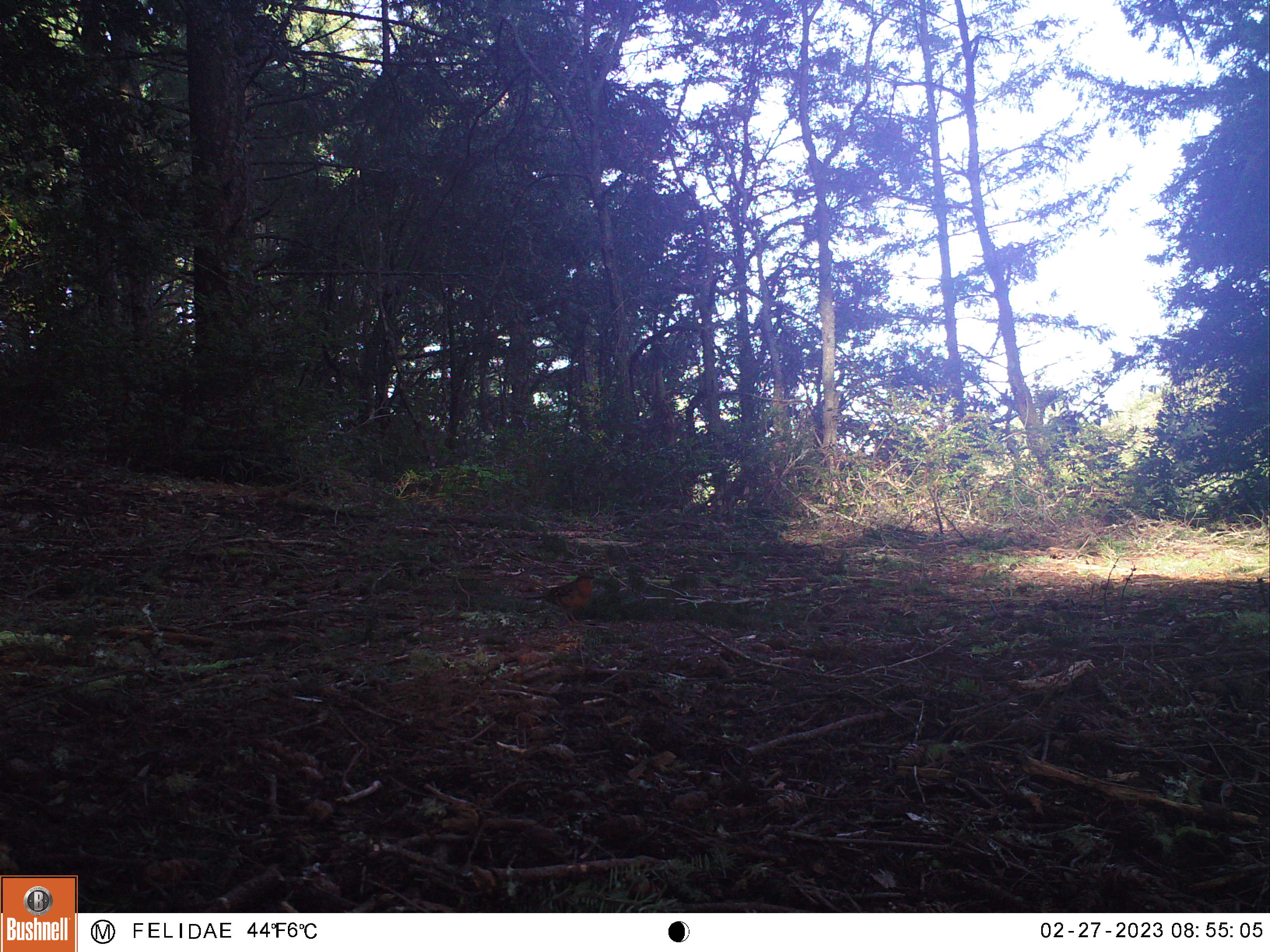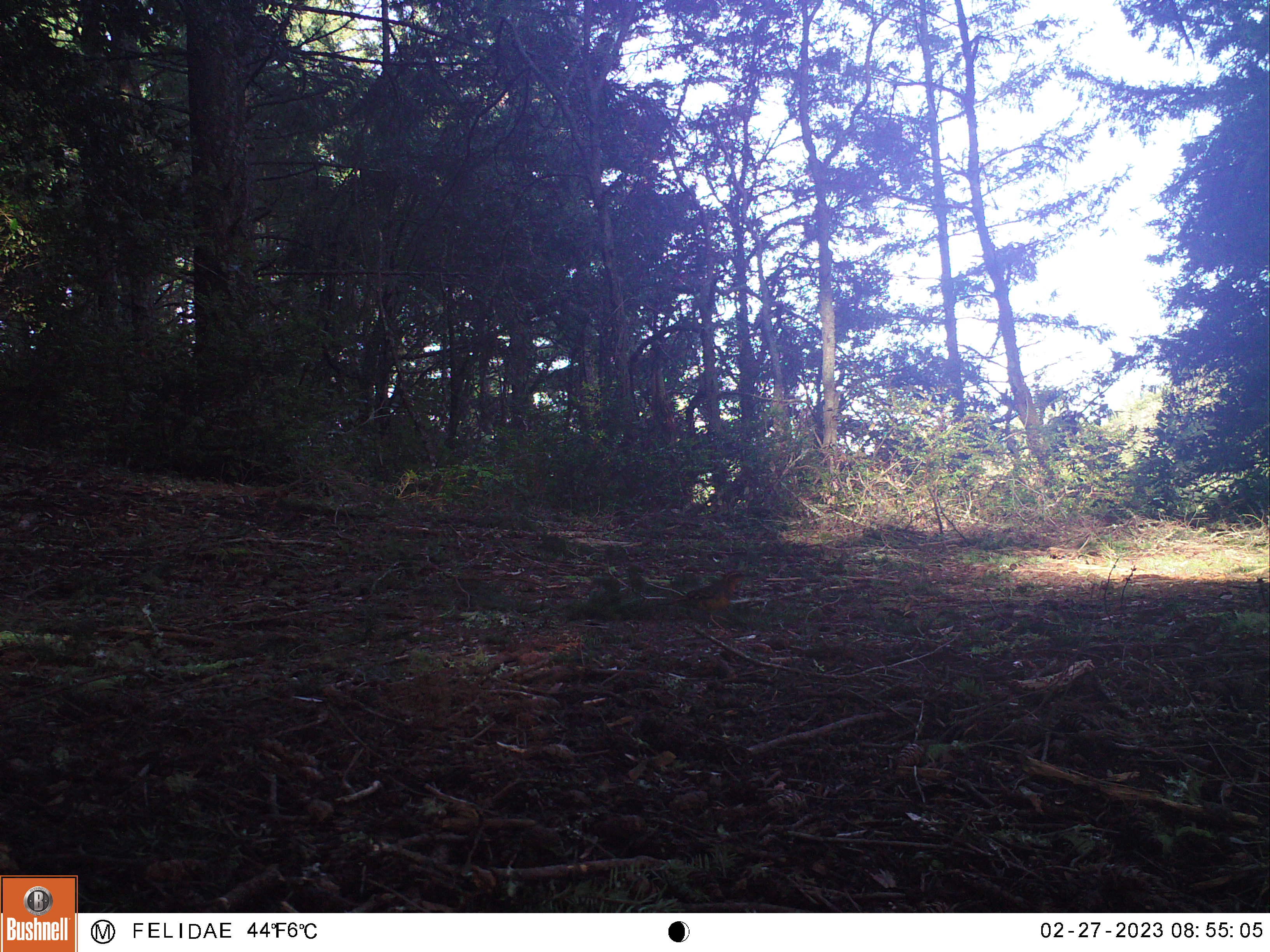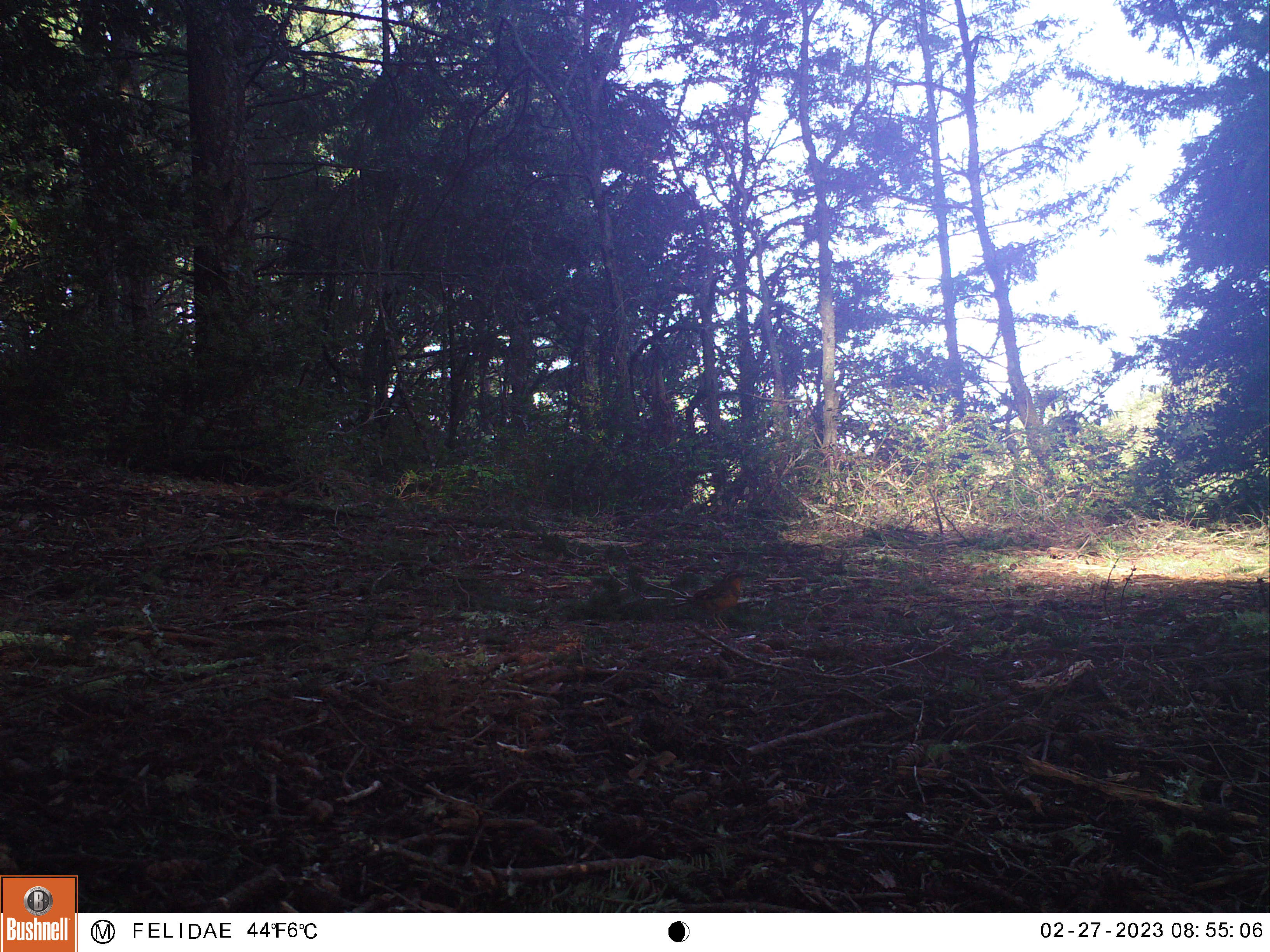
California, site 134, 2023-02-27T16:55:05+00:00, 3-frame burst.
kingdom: Animalia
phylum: Chordata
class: Aves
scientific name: Aves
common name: bird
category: unknown bird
Unknown bird (bird) (Aves).